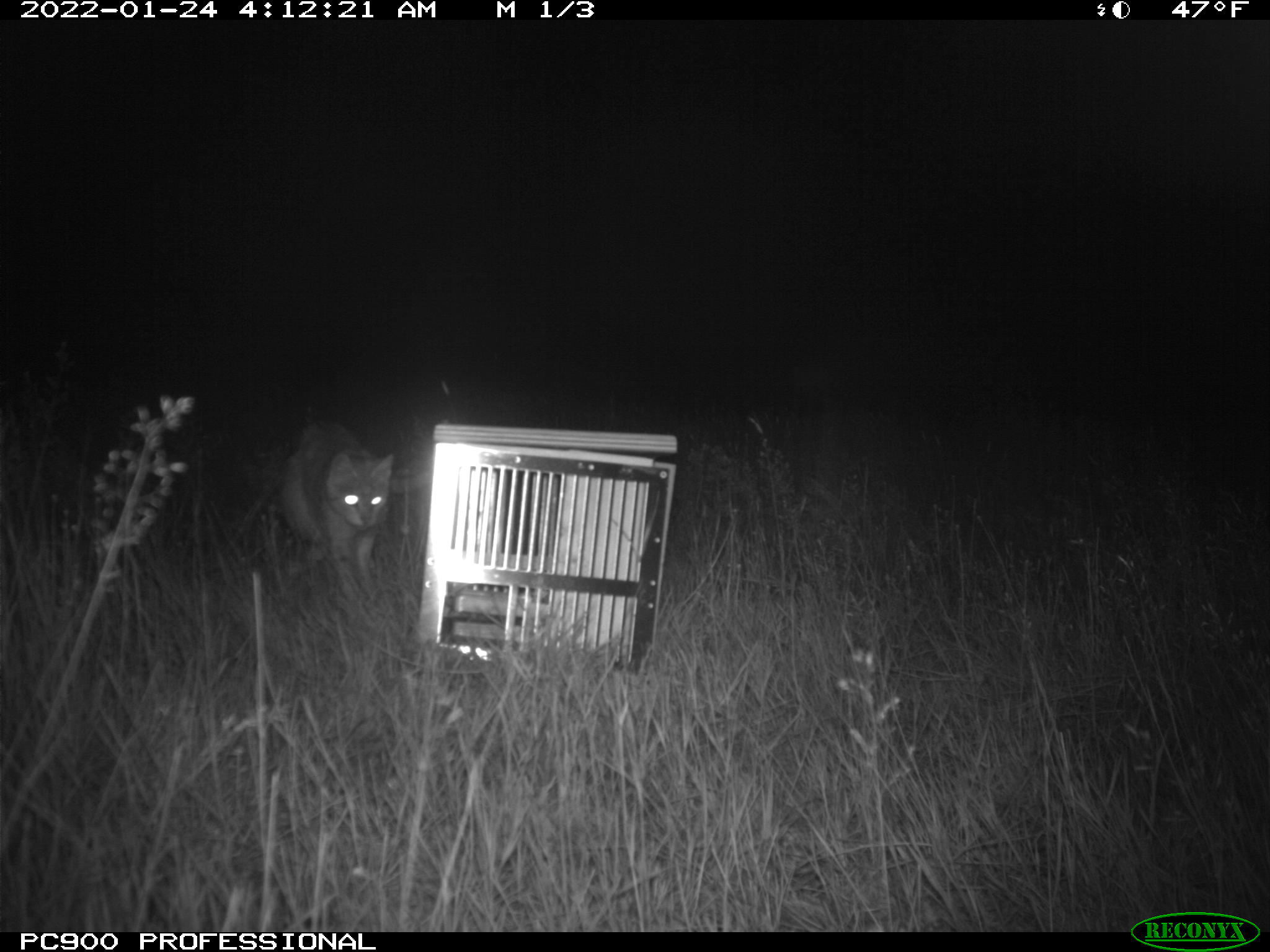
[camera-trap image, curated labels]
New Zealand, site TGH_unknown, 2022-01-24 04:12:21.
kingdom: Animalia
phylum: Chordata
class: Mammalia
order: Carnivora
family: Felidae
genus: Felis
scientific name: Felis catus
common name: domestic cat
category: cat